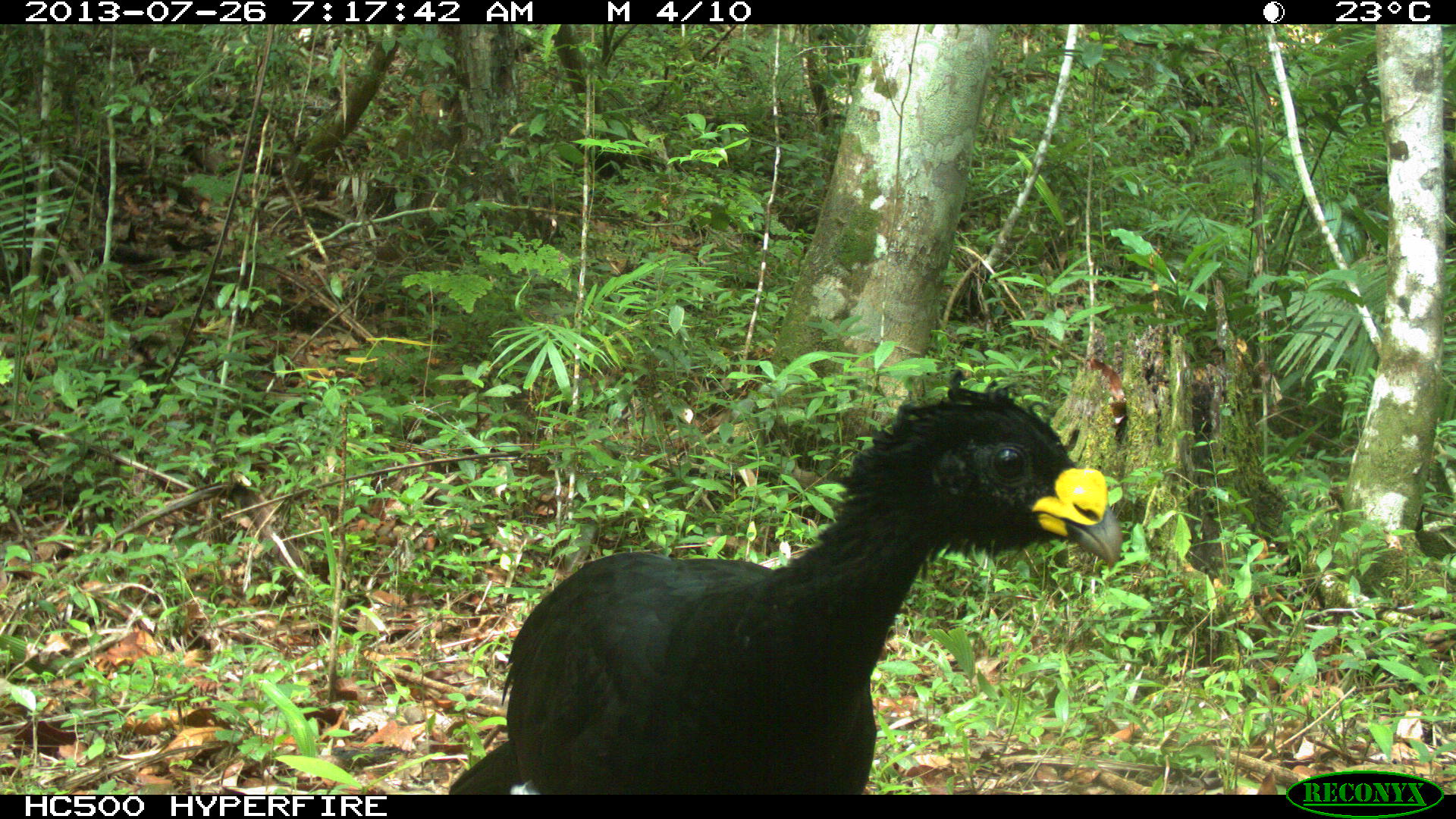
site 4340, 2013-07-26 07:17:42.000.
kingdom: Animalia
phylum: Chordata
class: Aves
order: Galliformes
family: Cracidae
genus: Crax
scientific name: Crax rubra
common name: great curassow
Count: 1.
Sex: male.